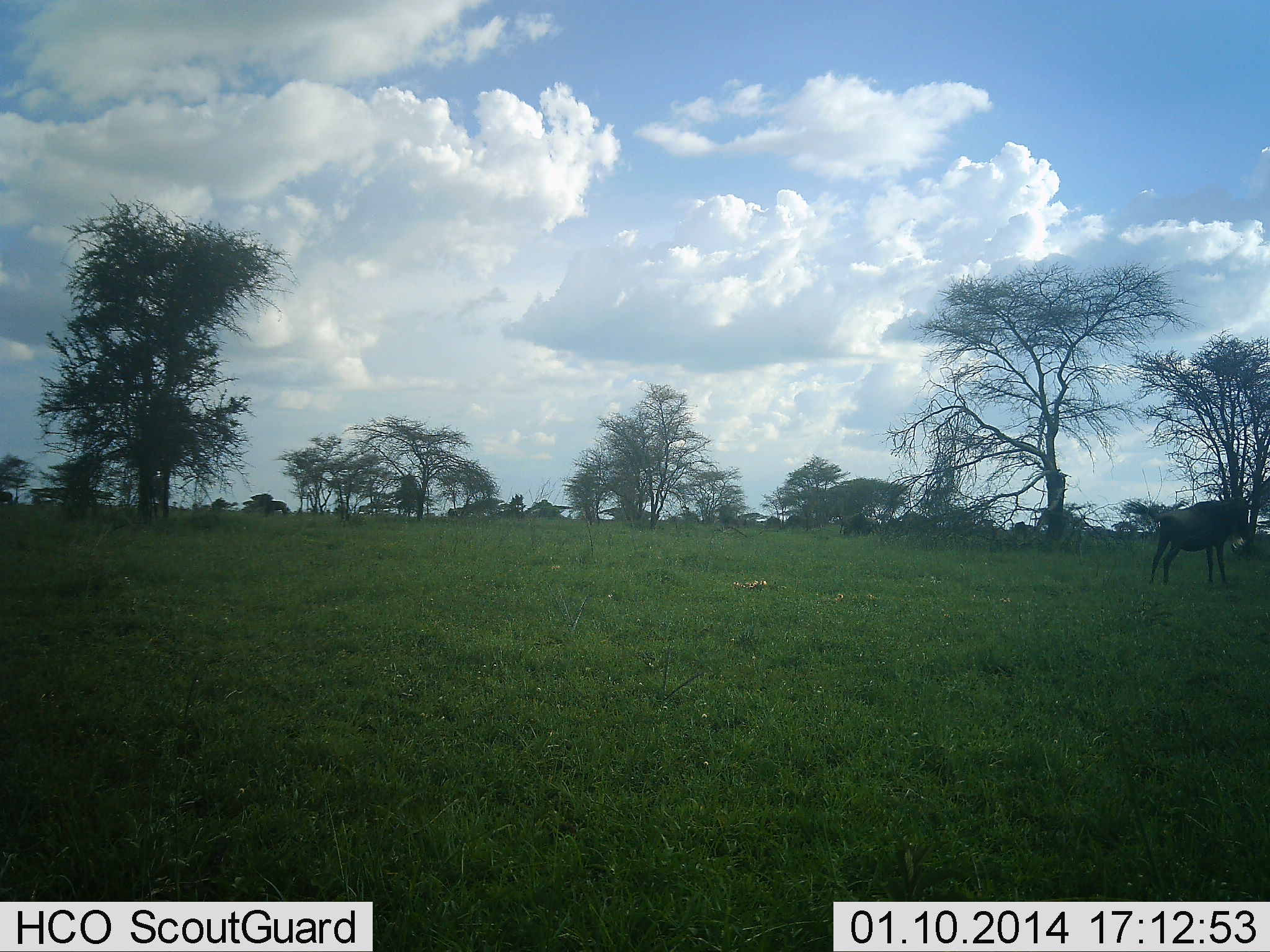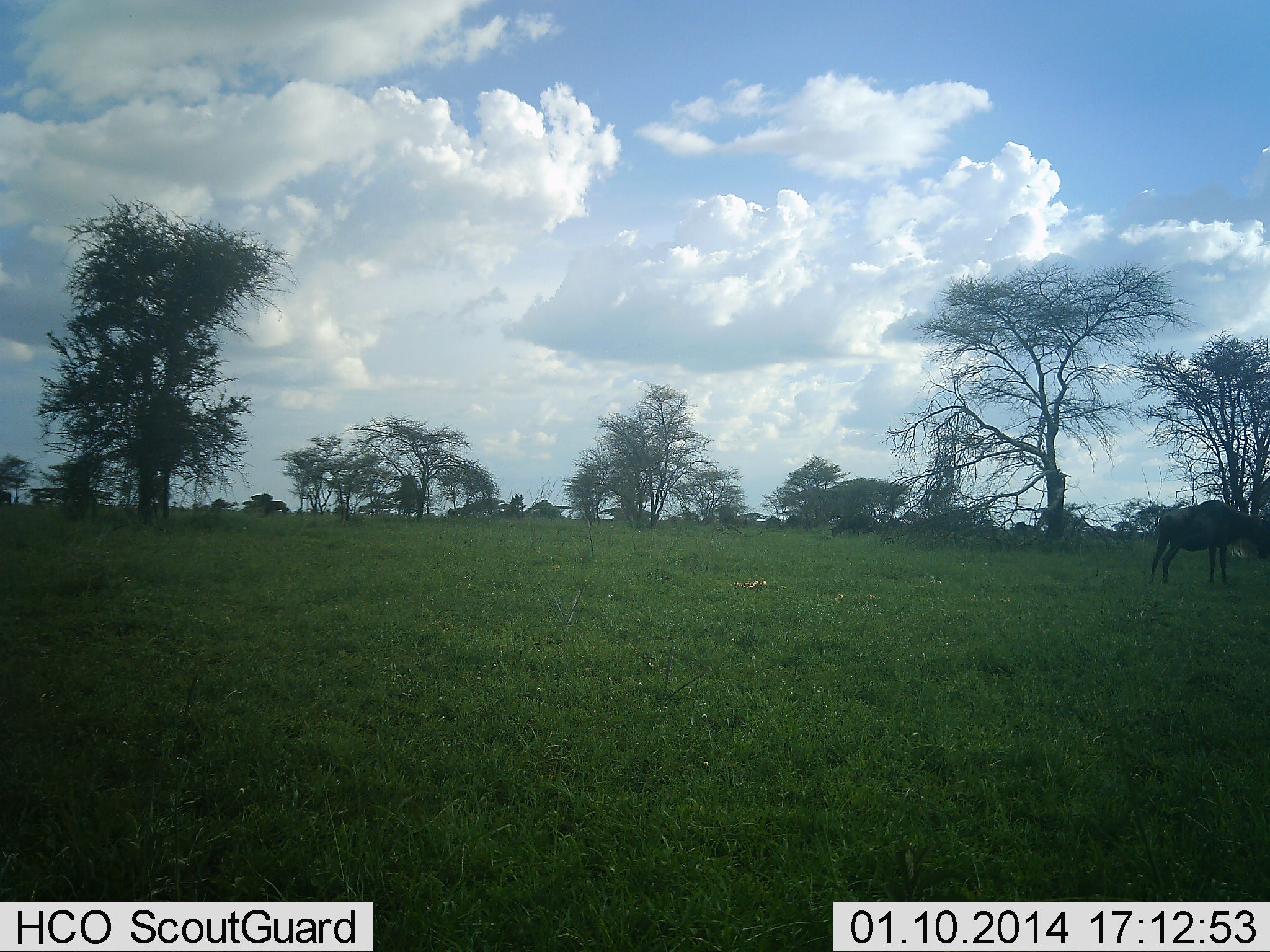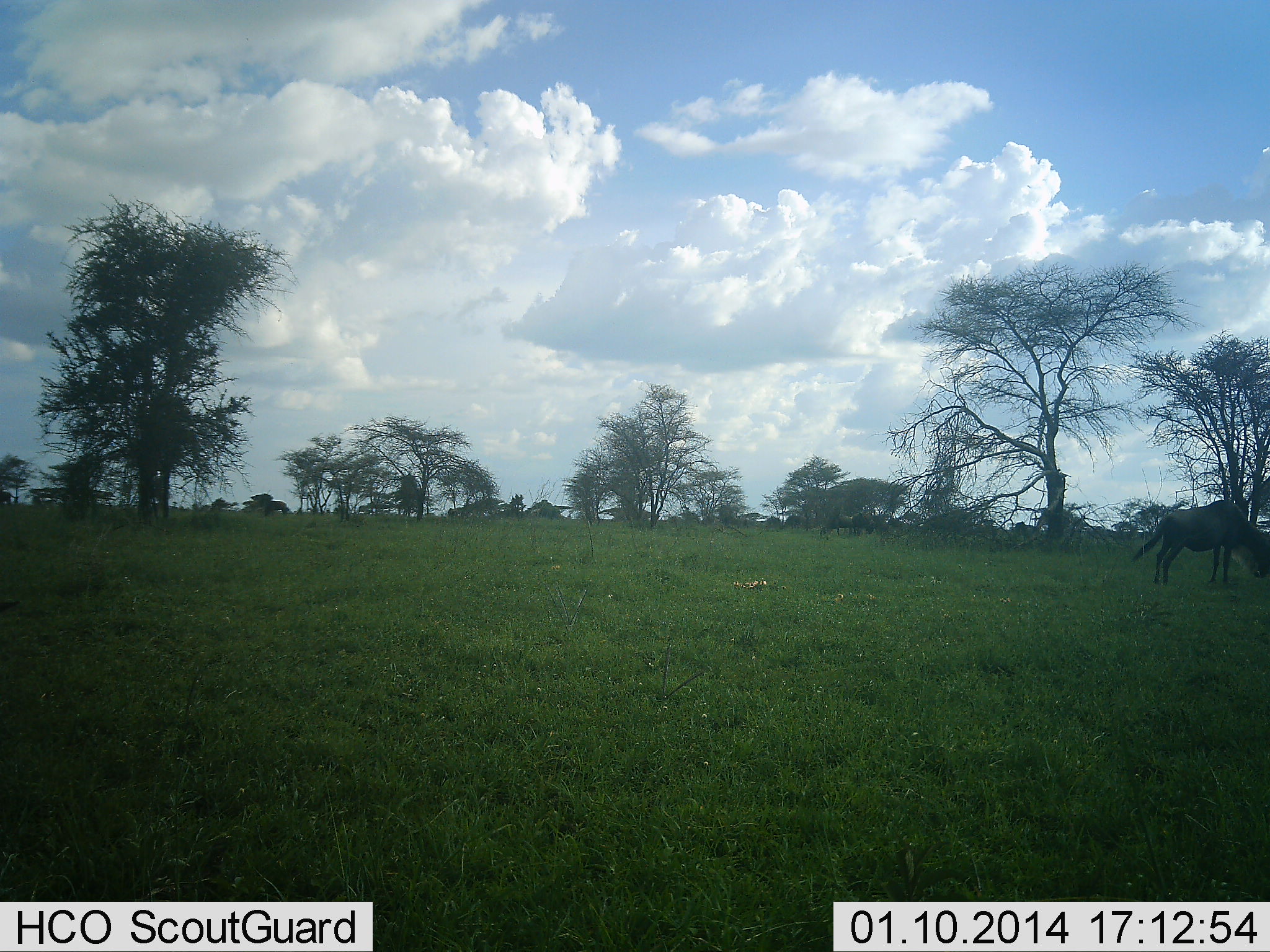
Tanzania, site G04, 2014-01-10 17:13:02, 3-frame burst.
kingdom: Animalia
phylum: Chordata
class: Mammalia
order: Artiodactyla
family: Bovidae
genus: Connochaetes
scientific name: Connochaetes taurinus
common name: blue wildebeest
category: wildebeest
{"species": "wildebeest (blue wildebeest) (Connochaetes taurinus)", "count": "3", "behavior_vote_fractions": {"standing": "50%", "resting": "0%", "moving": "20%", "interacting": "10%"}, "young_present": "0%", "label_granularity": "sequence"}